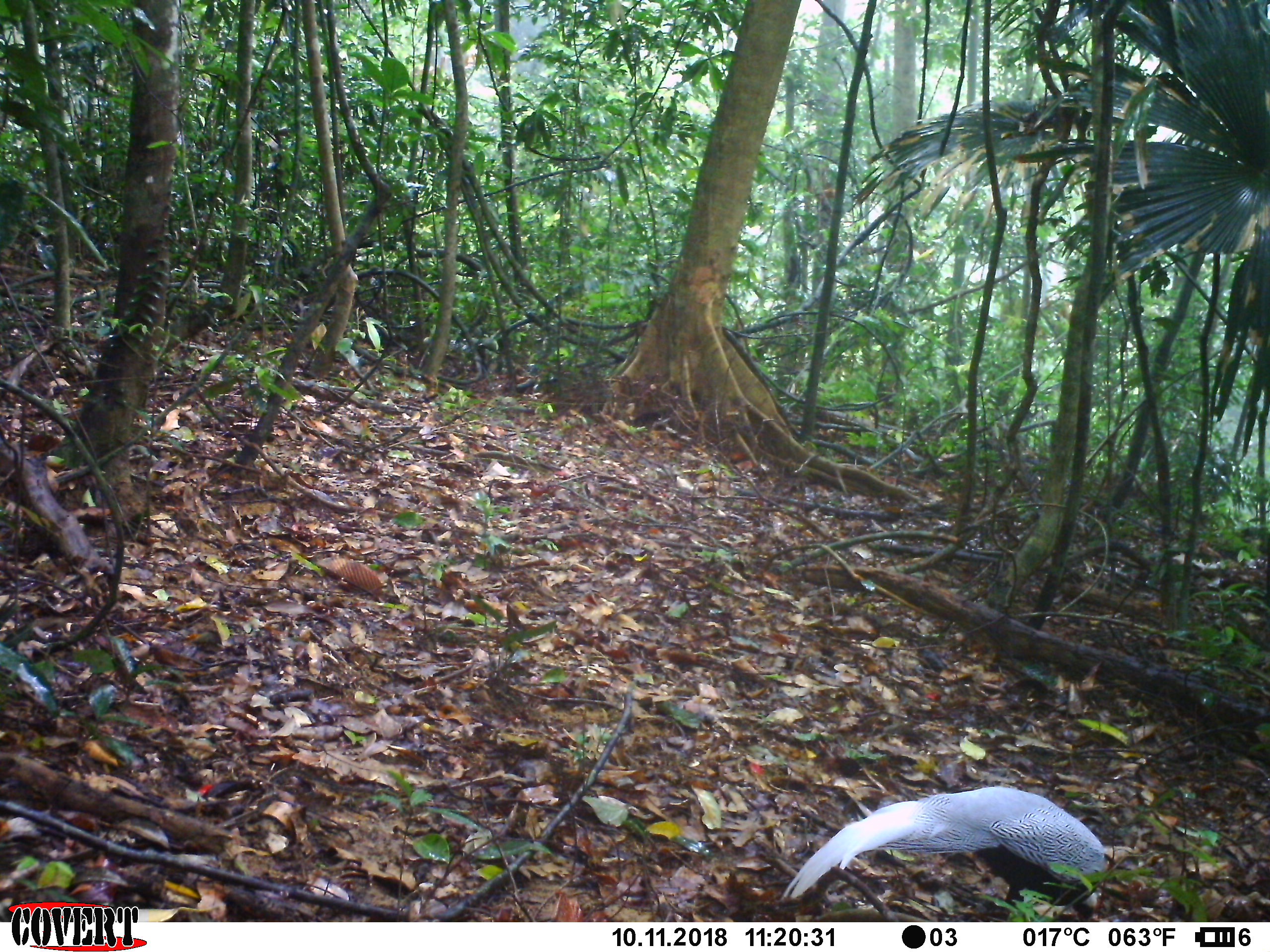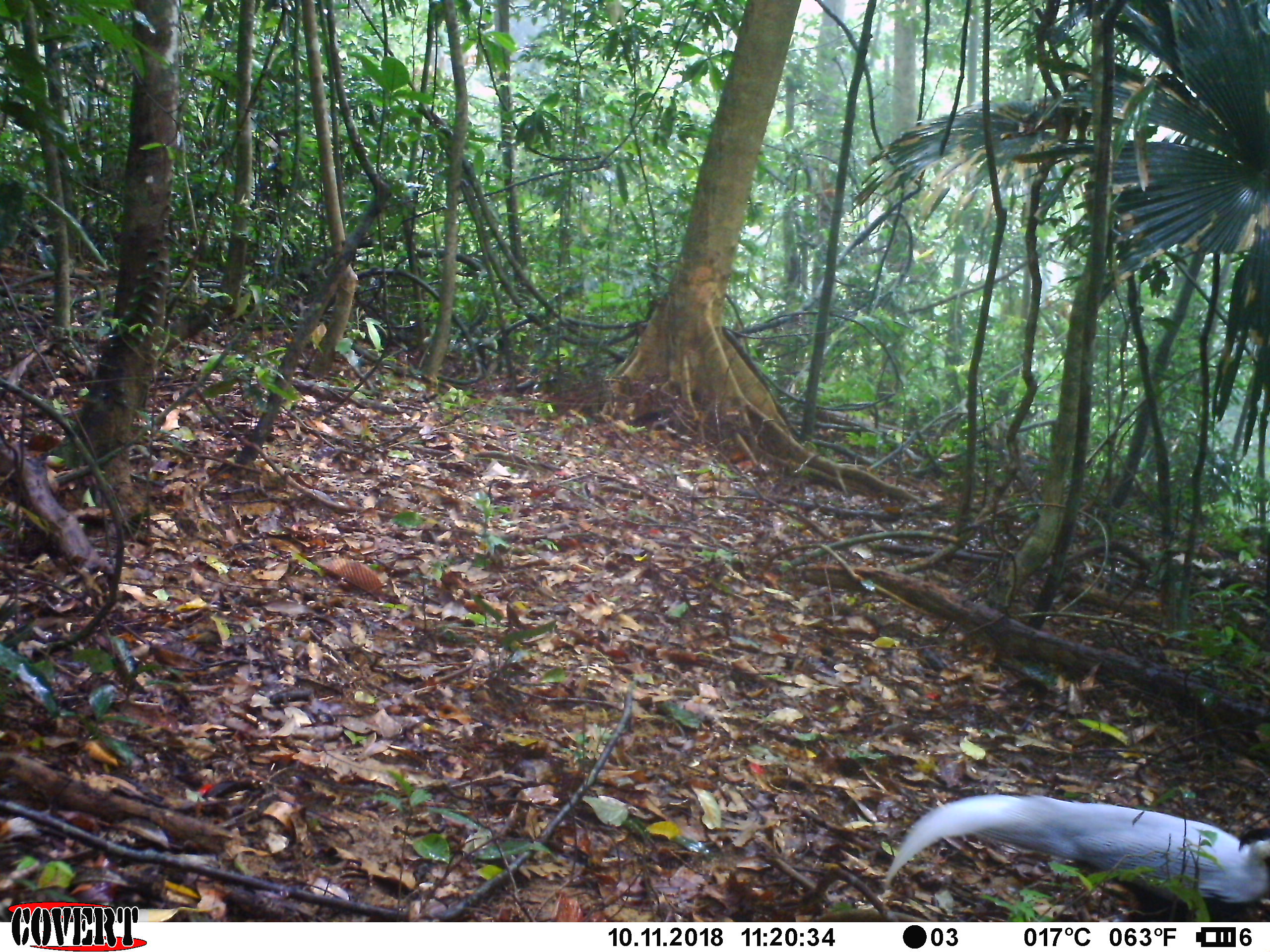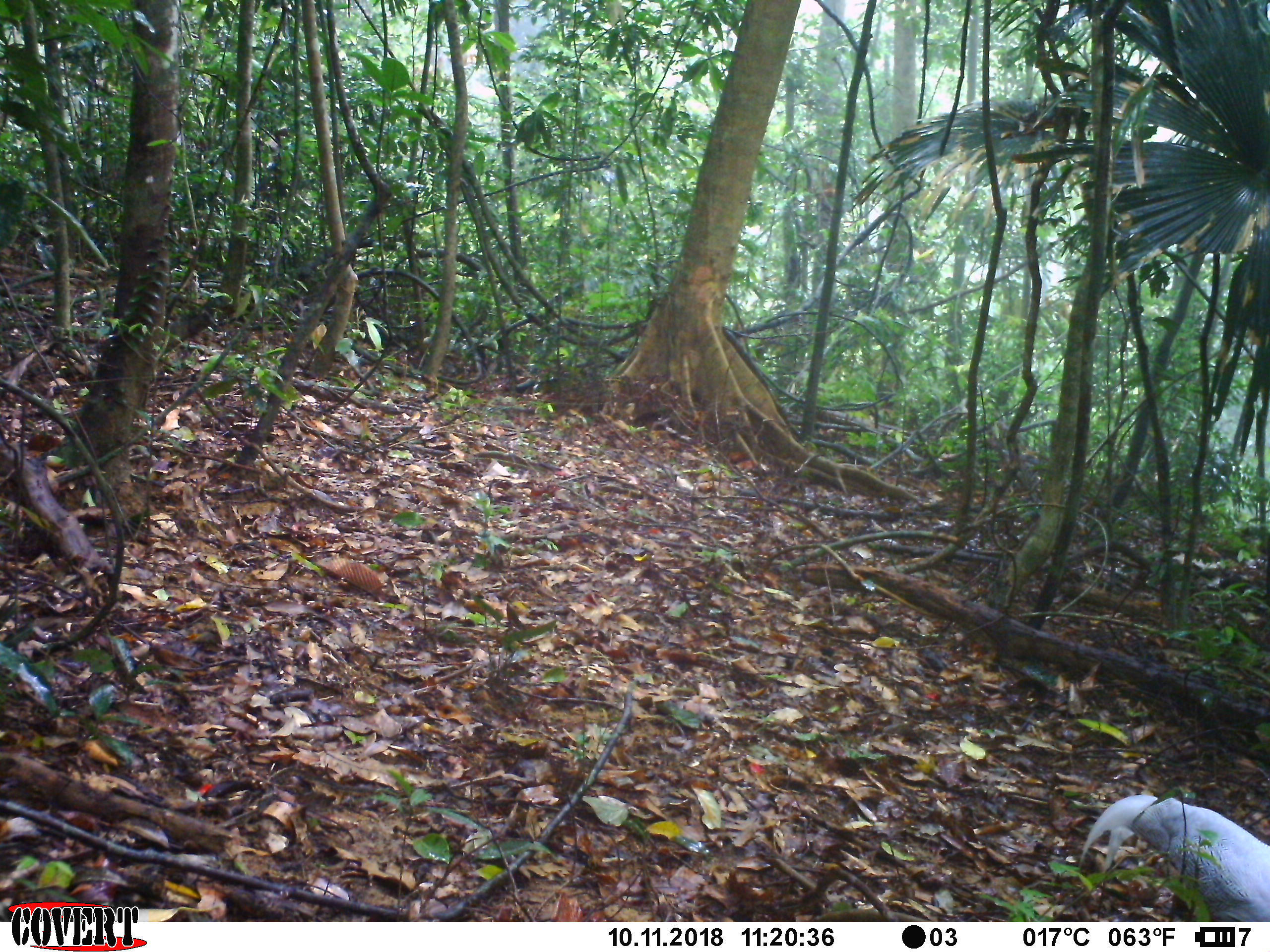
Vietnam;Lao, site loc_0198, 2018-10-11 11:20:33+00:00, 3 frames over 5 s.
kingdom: Animalia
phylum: Chordata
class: Aves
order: Galliformes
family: Phasianidae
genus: Lophura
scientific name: Lophura nycthemera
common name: silver pheasant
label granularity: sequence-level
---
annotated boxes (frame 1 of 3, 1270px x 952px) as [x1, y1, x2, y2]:
silver pheasant: [780, 786, 1107, 922]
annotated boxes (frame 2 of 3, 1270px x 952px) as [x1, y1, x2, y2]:
silver pheasant: [883, 793, 1270, 922]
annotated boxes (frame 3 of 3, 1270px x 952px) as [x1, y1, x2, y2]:
silver pheasant: [1078, 795, 1270, 921]